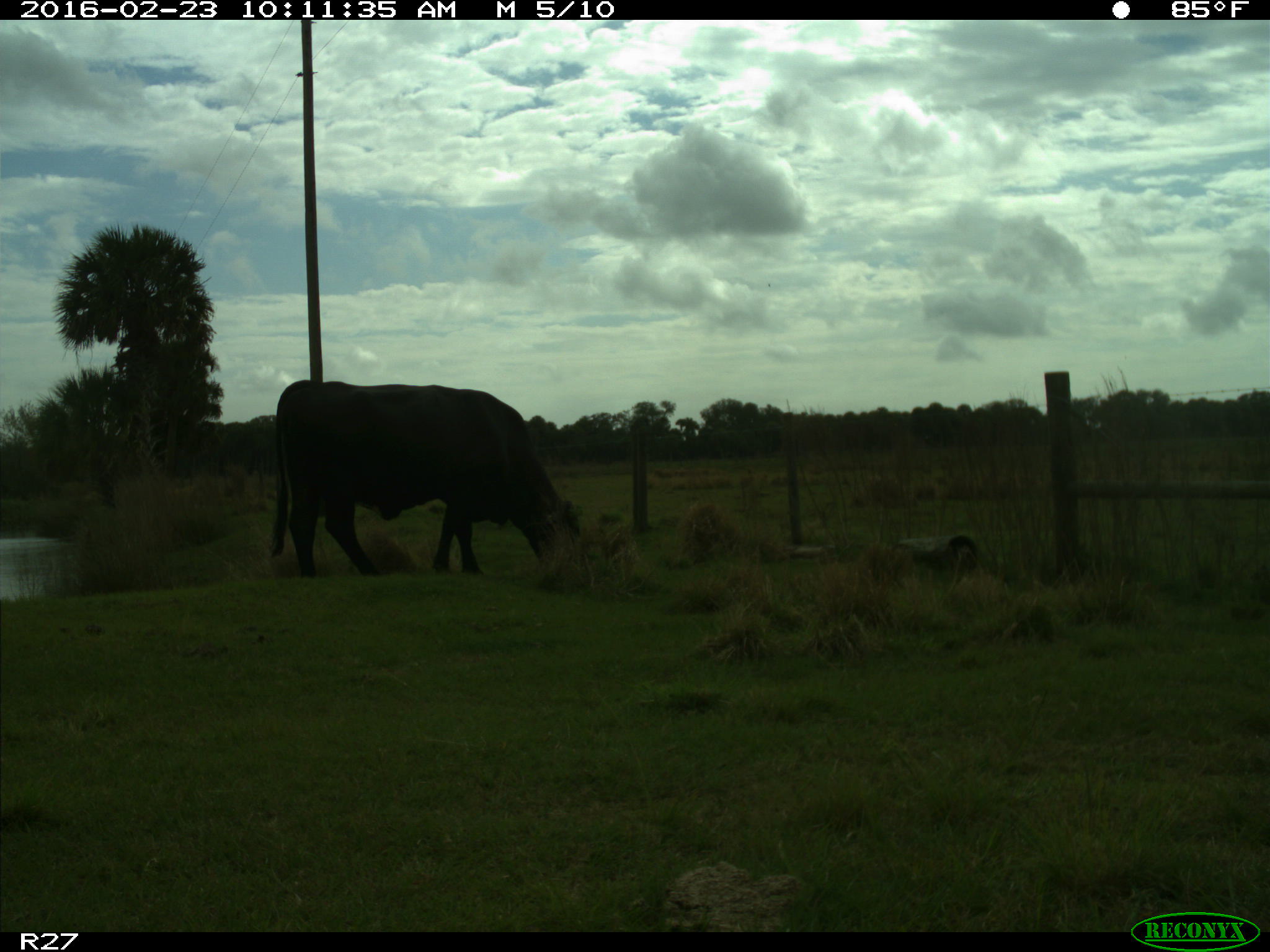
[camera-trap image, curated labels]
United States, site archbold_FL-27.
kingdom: Animalia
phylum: Chordata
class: Mammalia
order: Artiodactyla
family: Bovidae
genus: Bos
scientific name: Bos taurus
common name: domestic cow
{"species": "Bos taurus (domestic cow)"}